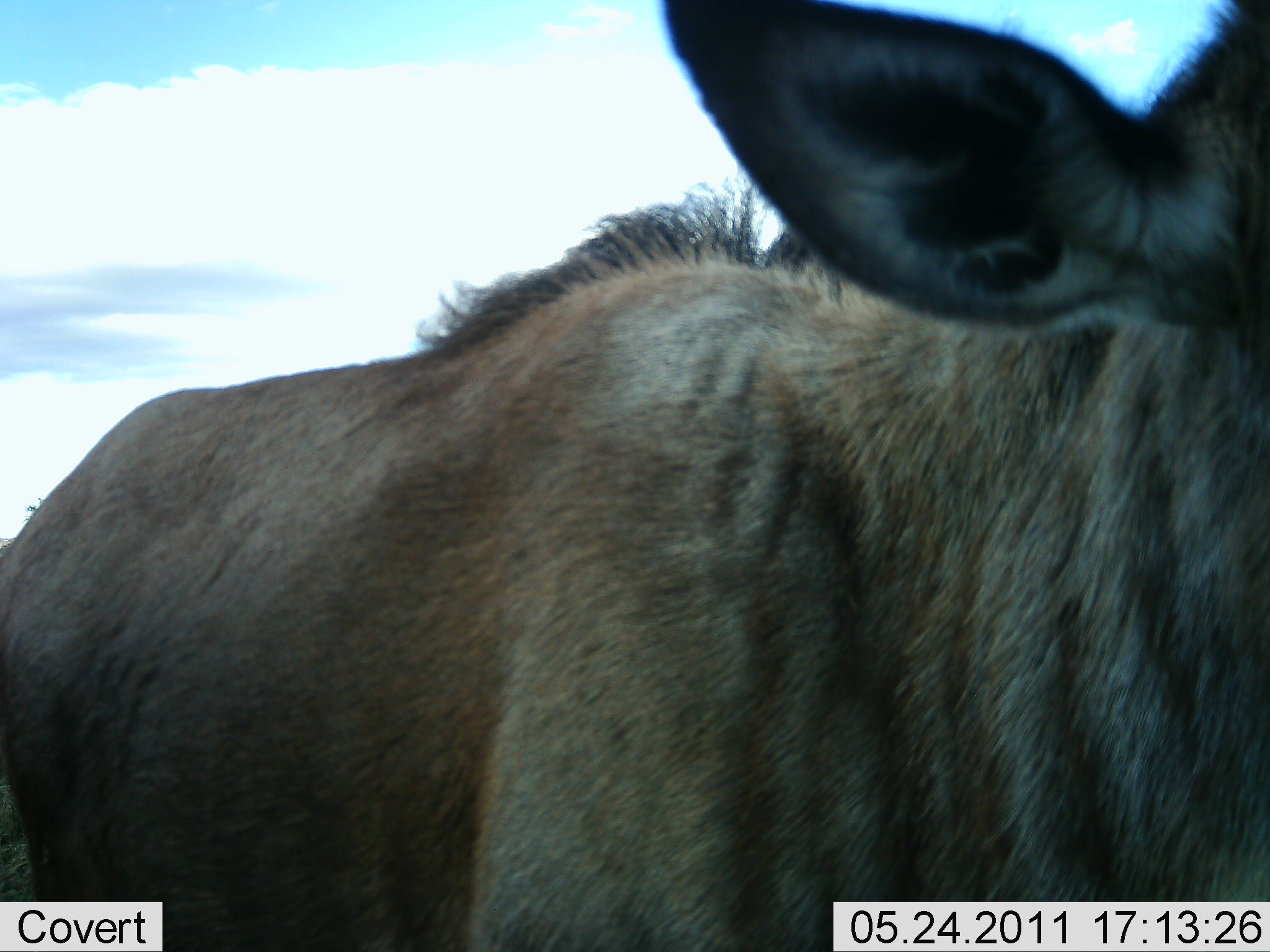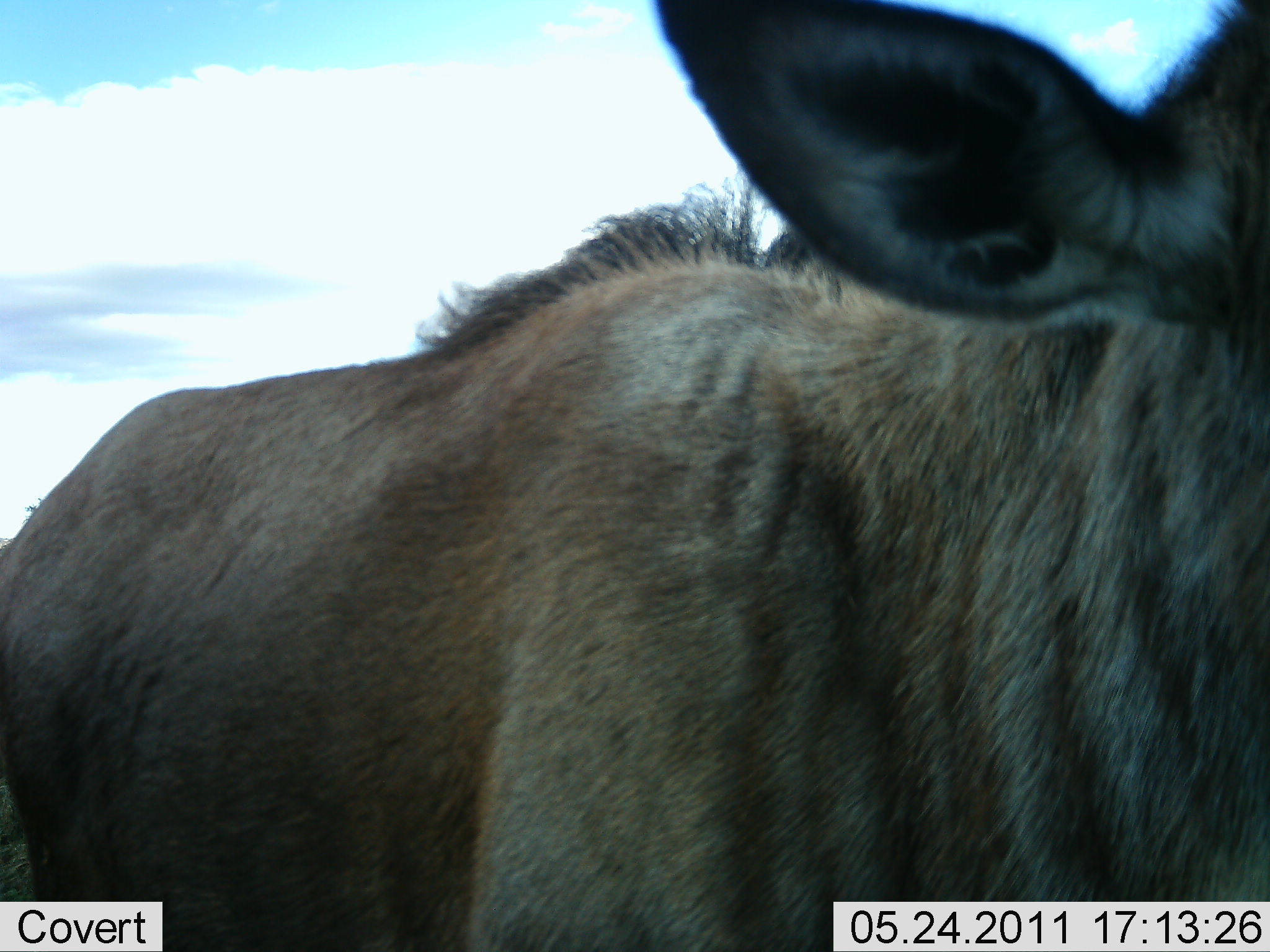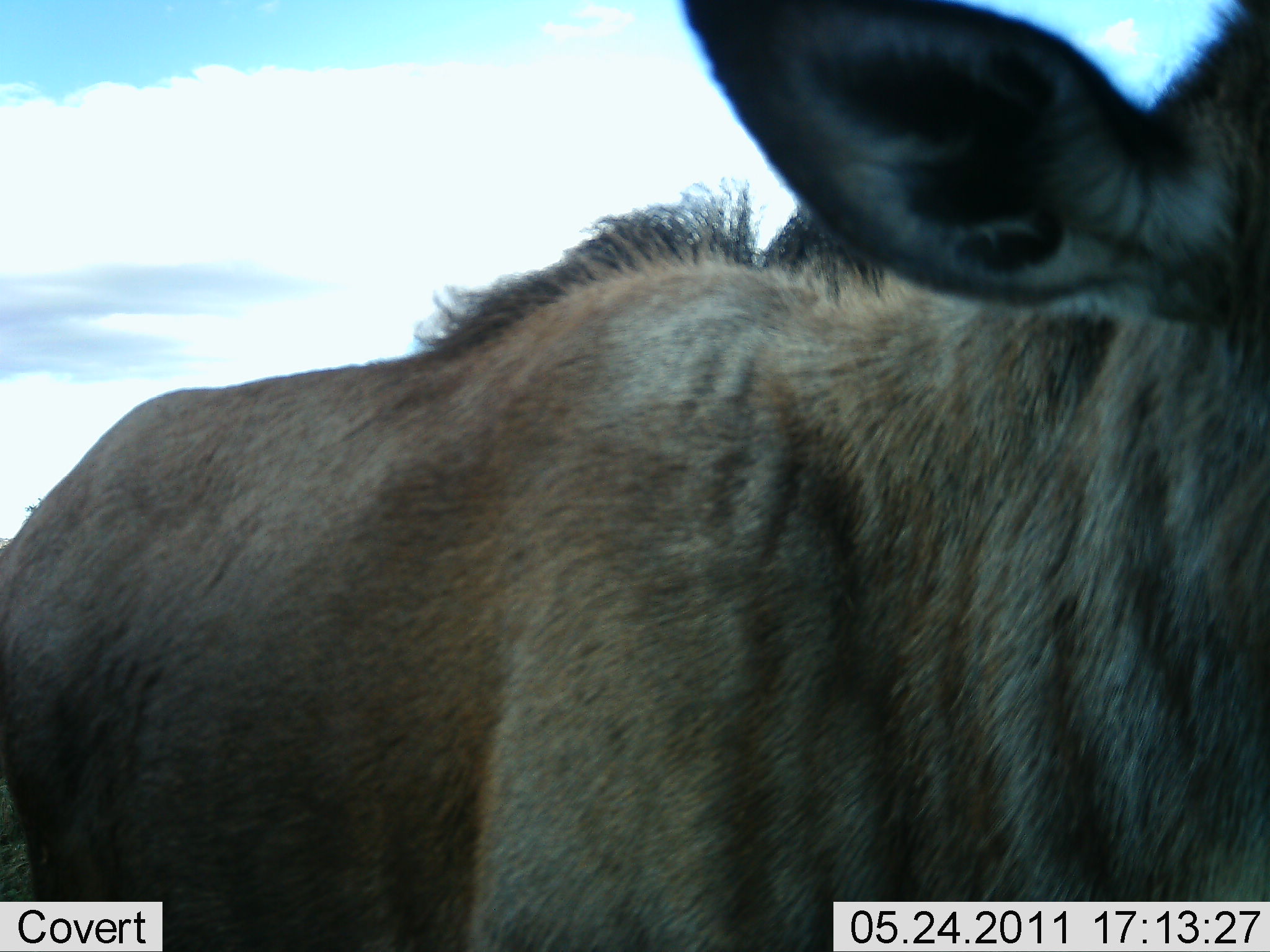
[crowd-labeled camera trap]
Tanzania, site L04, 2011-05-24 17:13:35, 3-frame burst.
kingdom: Animalia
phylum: Chordata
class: Mammalia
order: Artiodactyla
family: Bovidae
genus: Connochaetes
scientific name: Connochaetes taurinus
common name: blue wildebeest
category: wildebeest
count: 1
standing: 100%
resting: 0%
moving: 0%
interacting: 0%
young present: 0%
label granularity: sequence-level